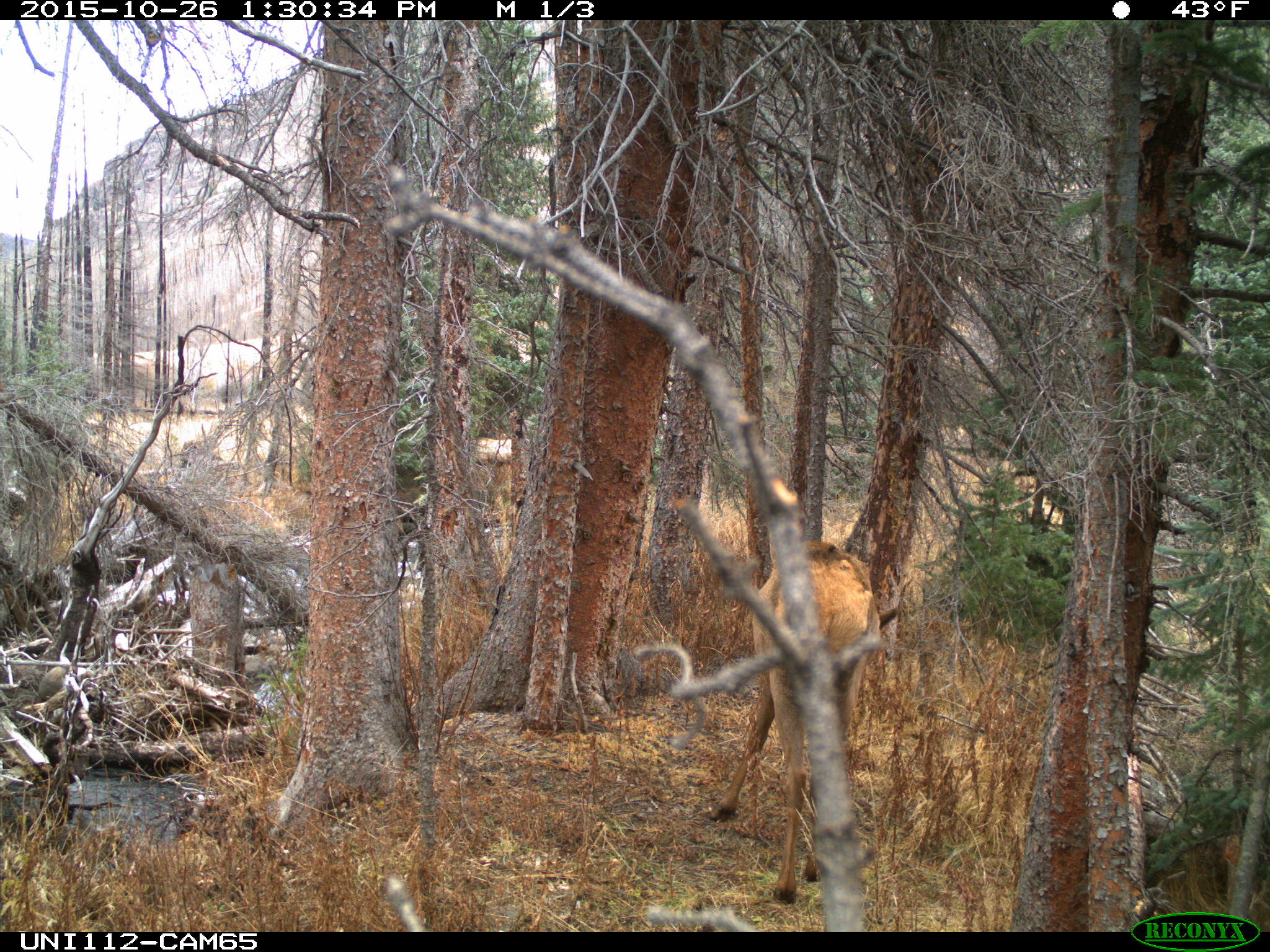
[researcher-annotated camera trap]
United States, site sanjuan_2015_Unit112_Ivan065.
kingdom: Animalia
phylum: Chordata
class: Mammalia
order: Artiodactyla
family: Cervidae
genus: Cervus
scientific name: Cervus elaphus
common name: red deer